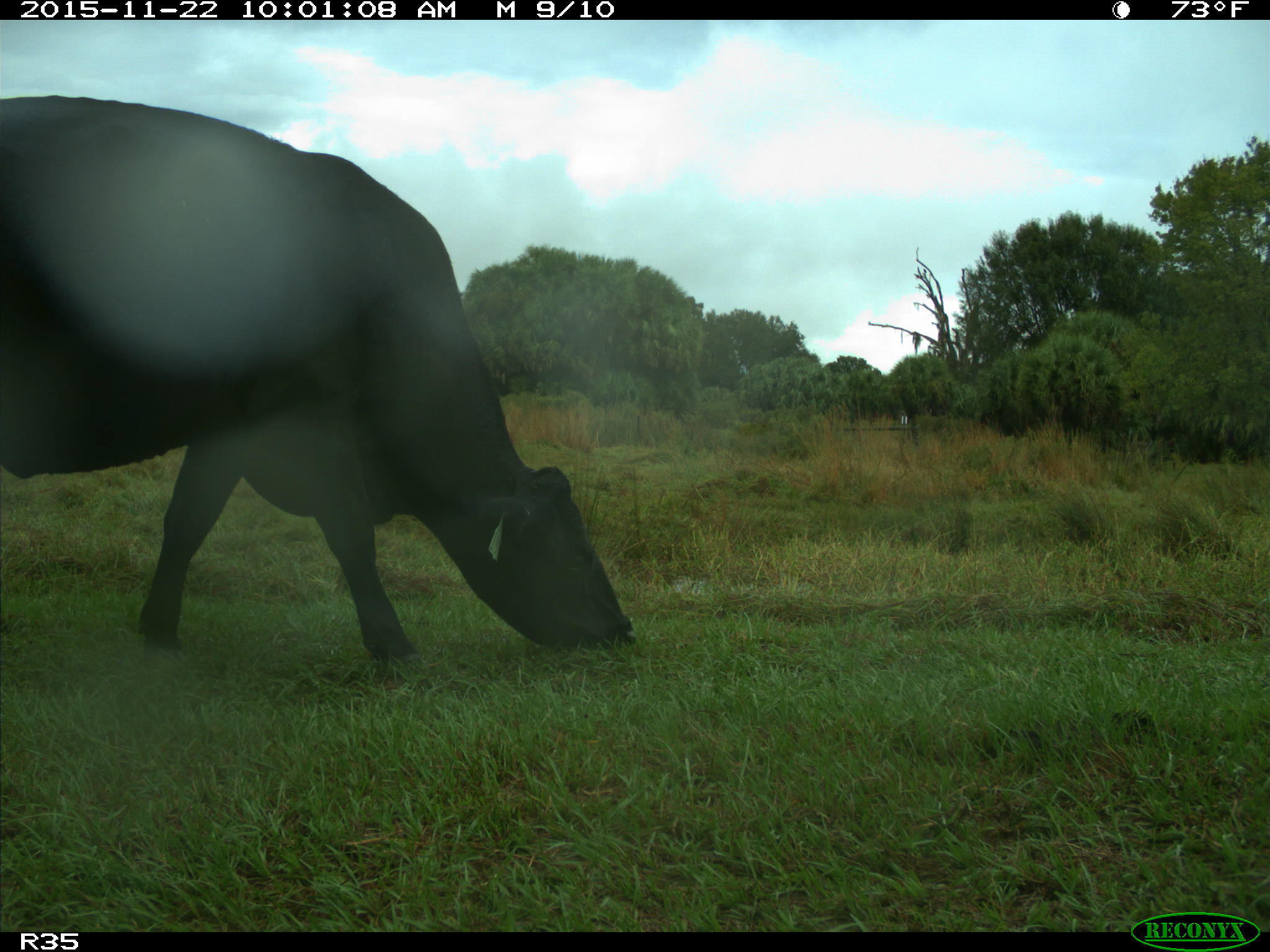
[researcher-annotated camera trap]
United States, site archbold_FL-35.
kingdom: Animalia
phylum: Chordata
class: Mammalia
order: Artiodactyla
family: Bovidae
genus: Bos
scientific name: Bos taurus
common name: domestic cow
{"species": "Bos taurus (domestic cow)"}